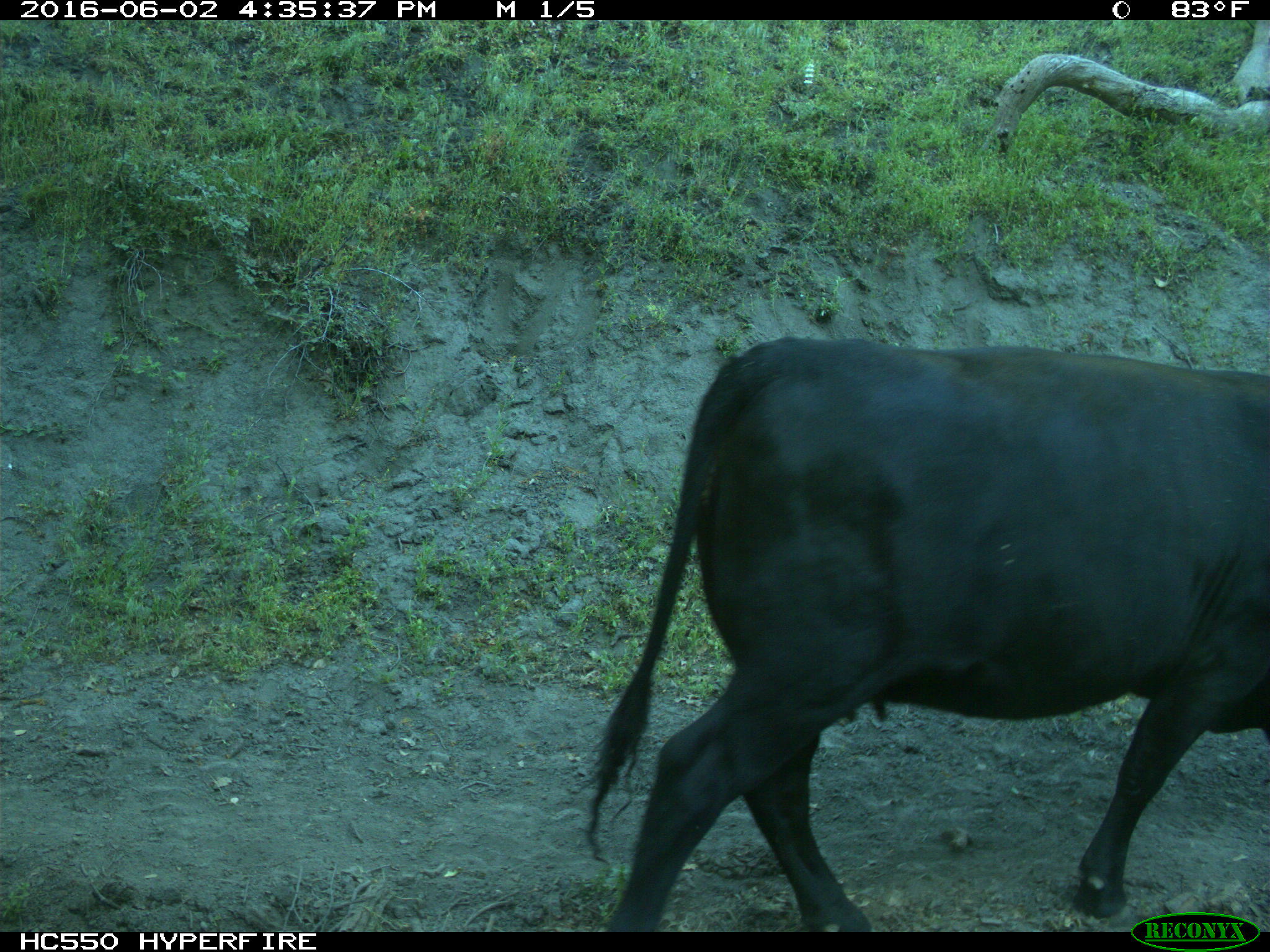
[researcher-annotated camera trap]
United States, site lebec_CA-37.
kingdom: Animalia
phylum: Chordata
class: Mammalia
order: Artiodactyla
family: Bovidae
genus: Bos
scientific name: Bos taurus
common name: domestic cow